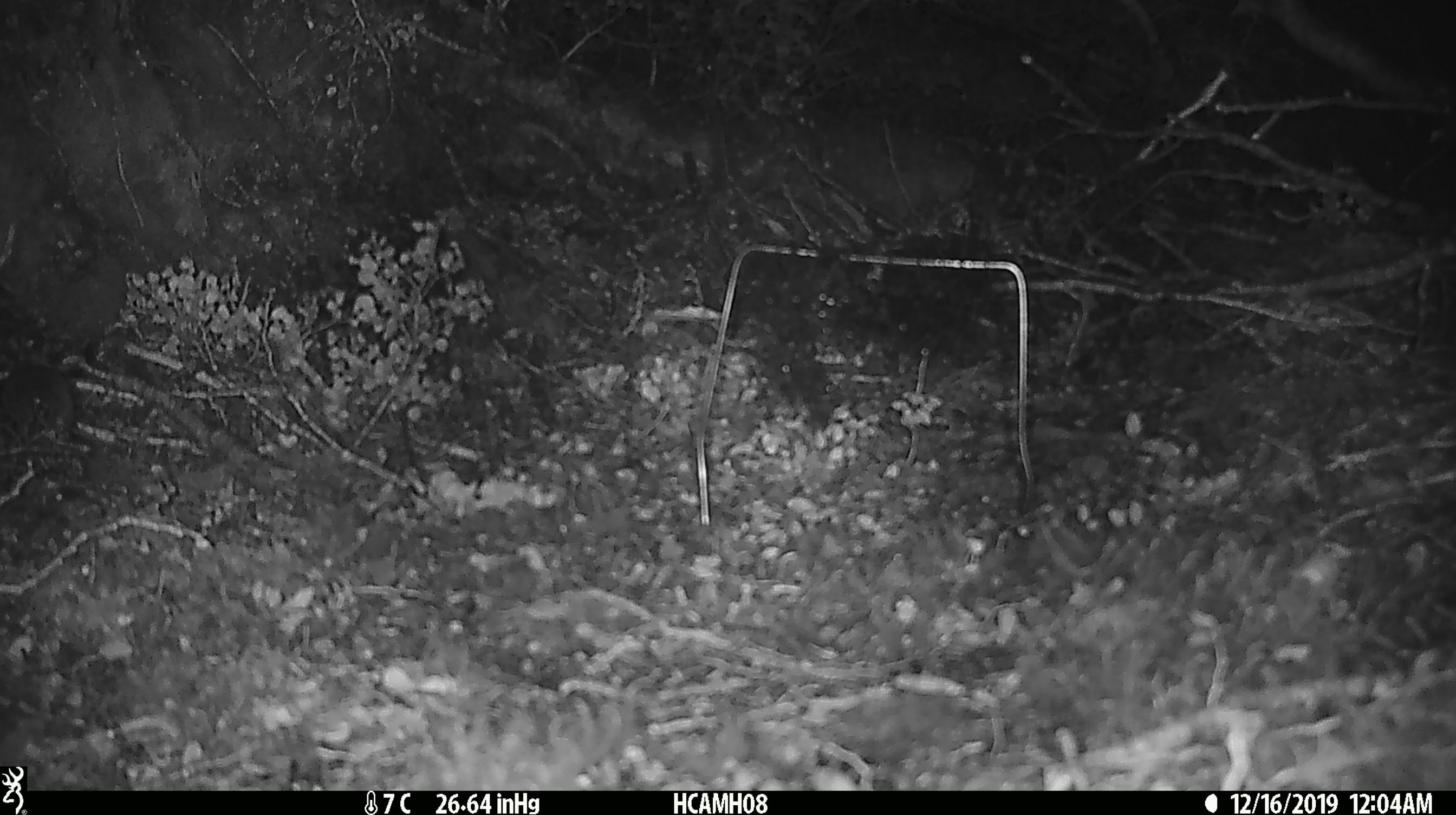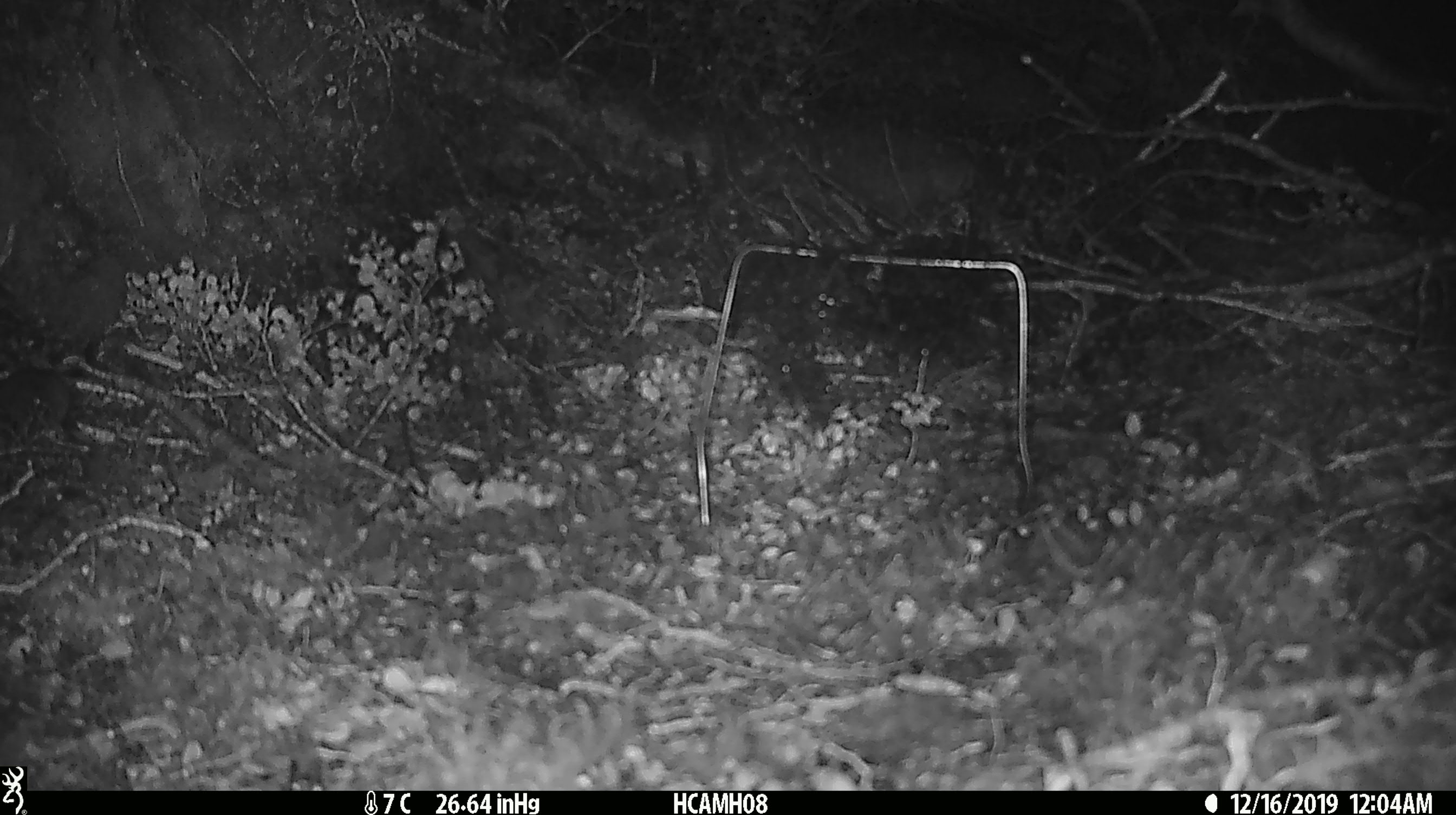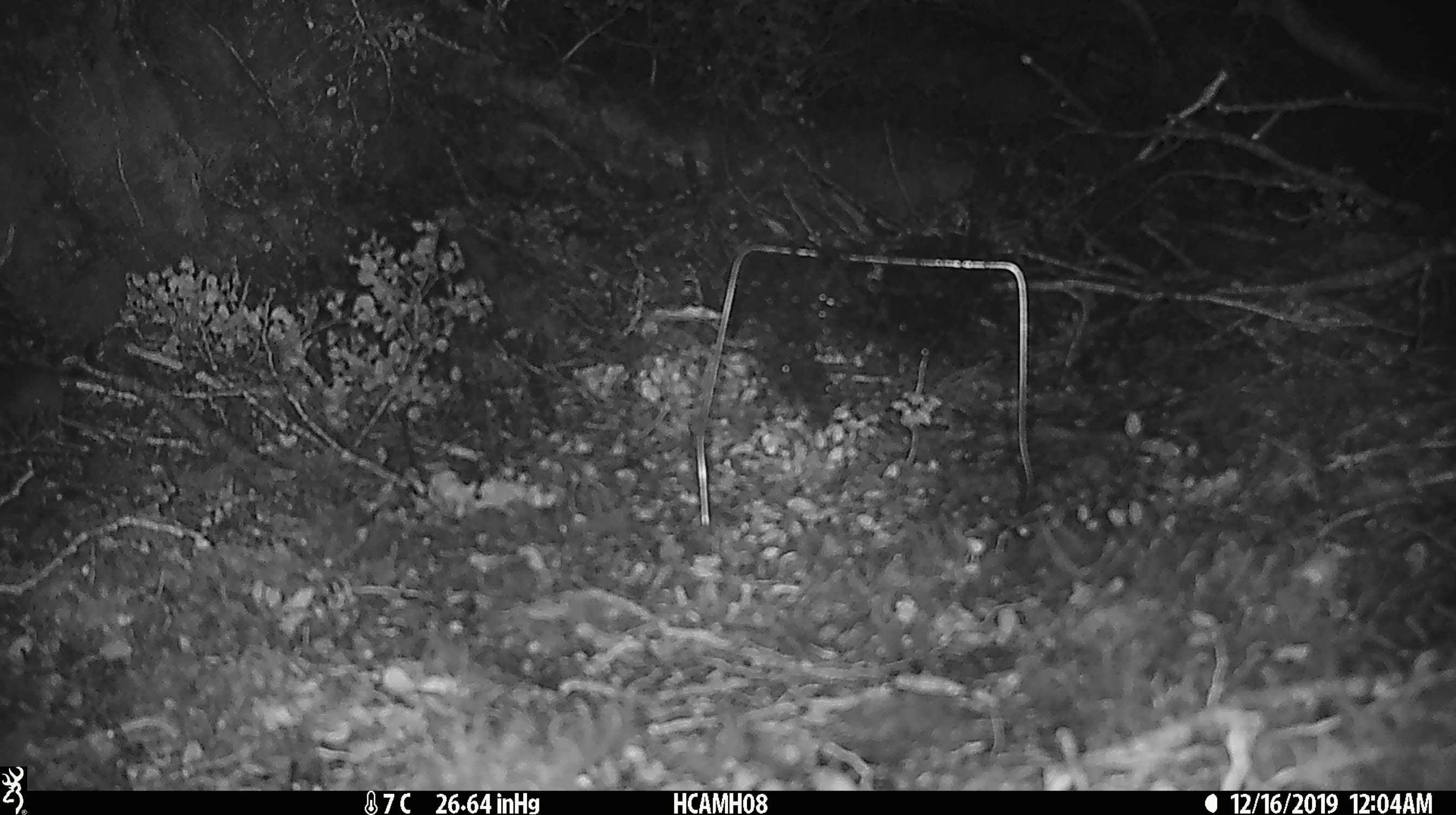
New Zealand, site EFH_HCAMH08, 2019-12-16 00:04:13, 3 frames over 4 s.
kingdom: Animalia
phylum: Chordata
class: Mammalia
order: Rodentia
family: Muridae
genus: Mus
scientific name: Mus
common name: mouse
Mouse (Mus).